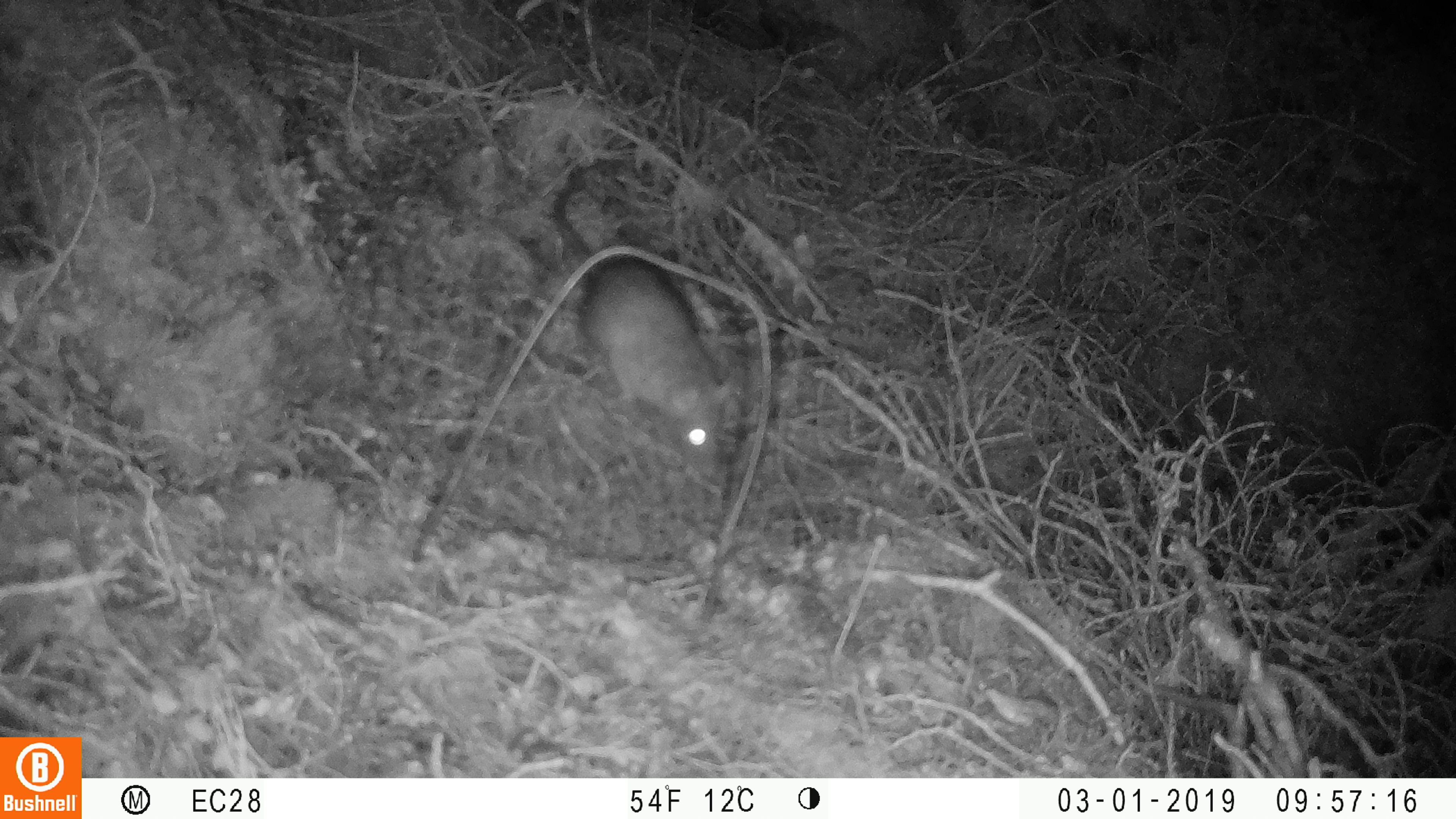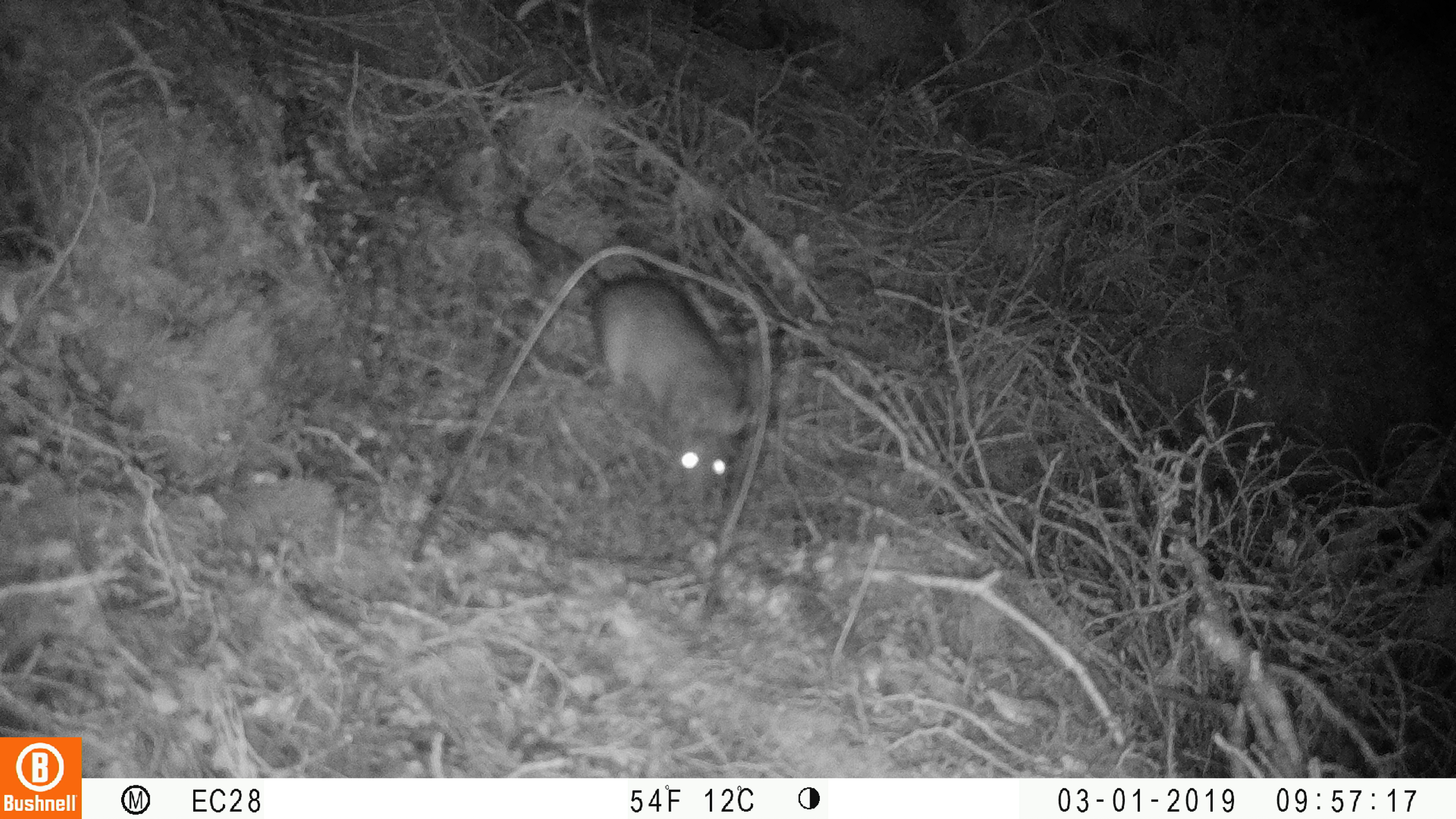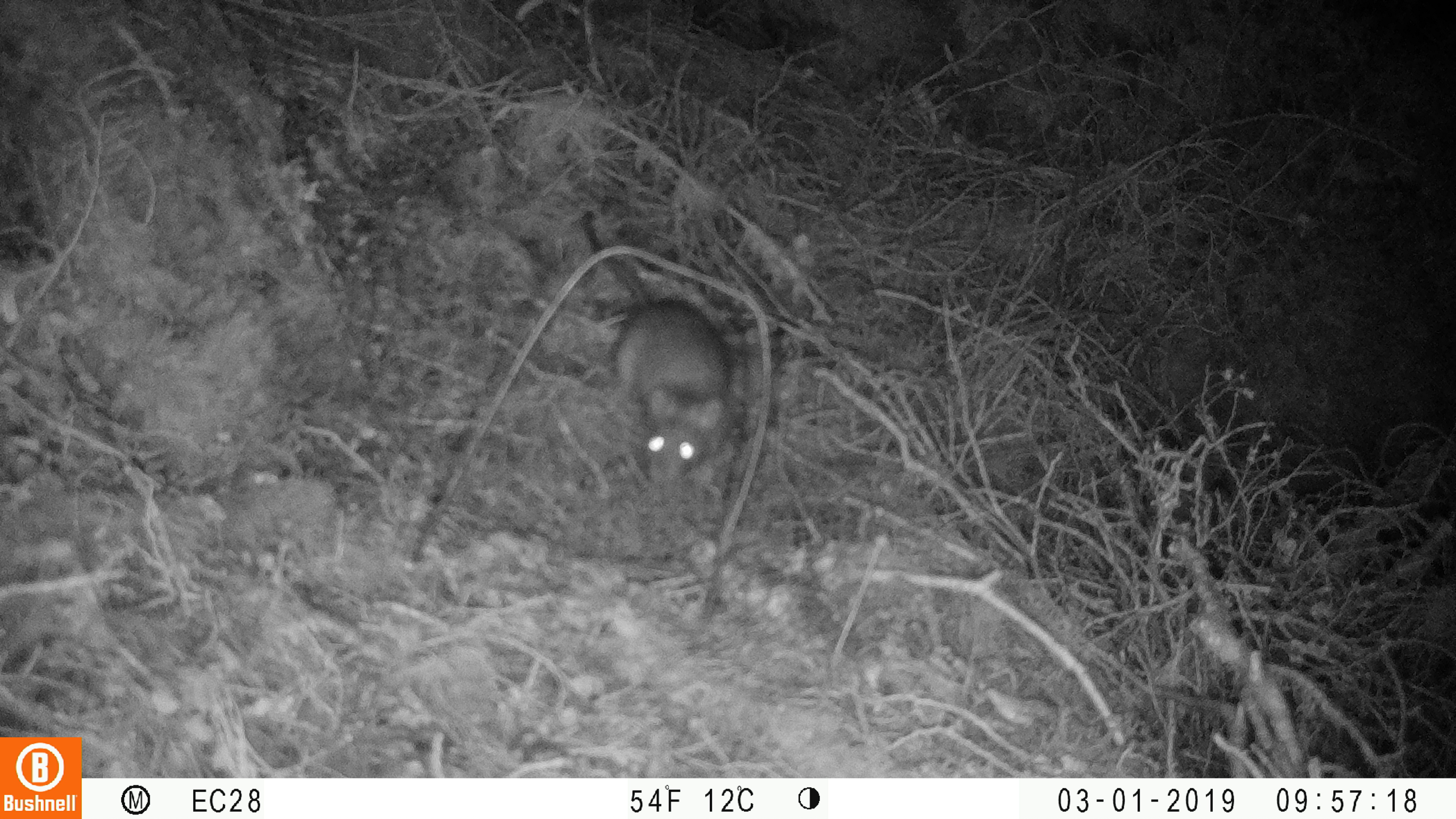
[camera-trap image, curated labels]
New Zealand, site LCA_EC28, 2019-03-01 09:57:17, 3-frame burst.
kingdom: Animalia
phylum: Chordata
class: Mammalia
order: Rodentia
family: Muridae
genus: Rattus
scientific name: Rattus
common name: rat